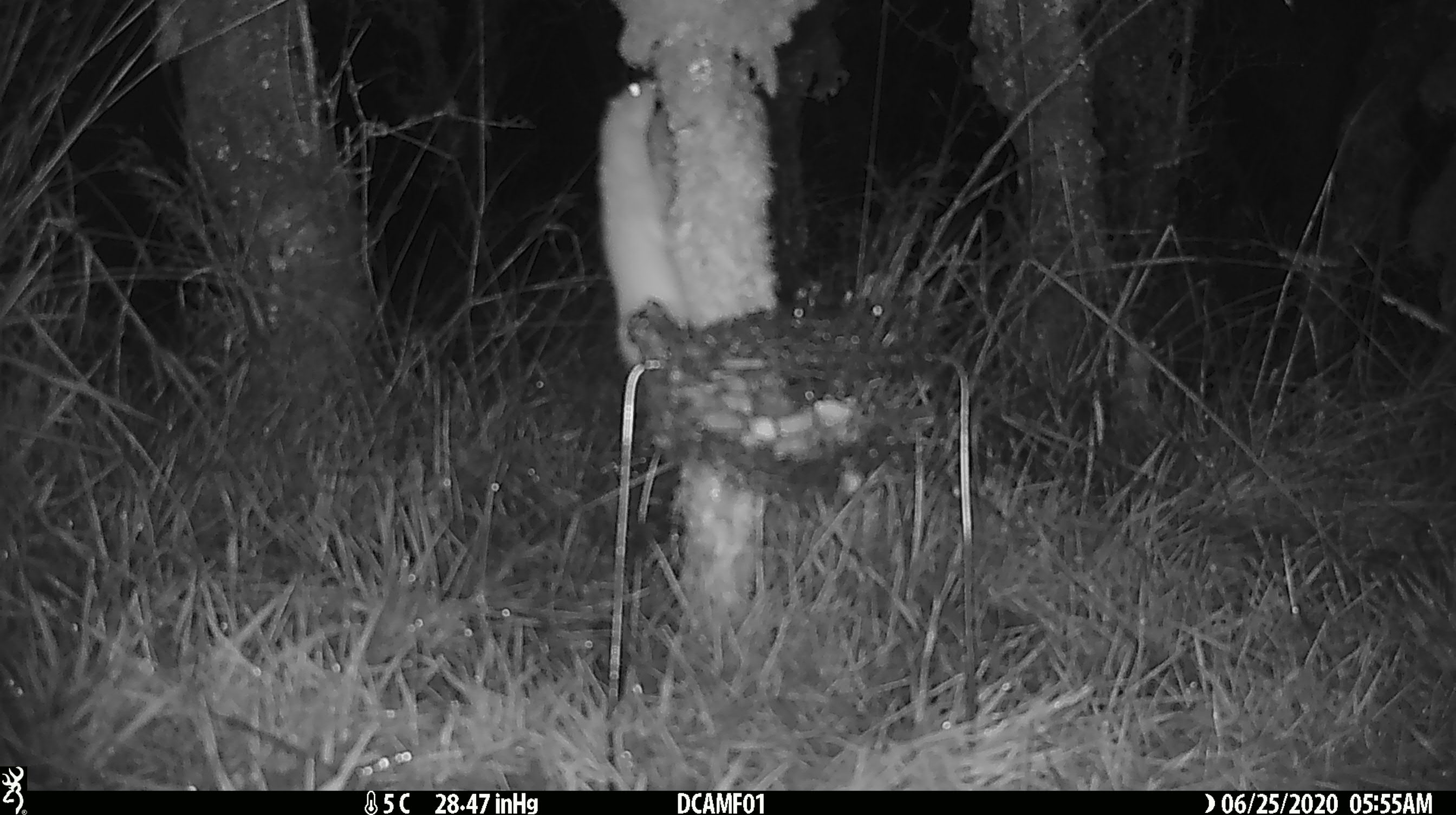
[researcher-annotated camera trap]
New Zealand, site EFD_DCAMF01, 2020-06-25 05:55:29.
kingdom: Animalia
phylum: Chordata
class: Mammalia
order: Carnivora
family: Mustelidae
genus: Mustela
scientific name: Mustela nivalis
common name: least weasel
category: weasel